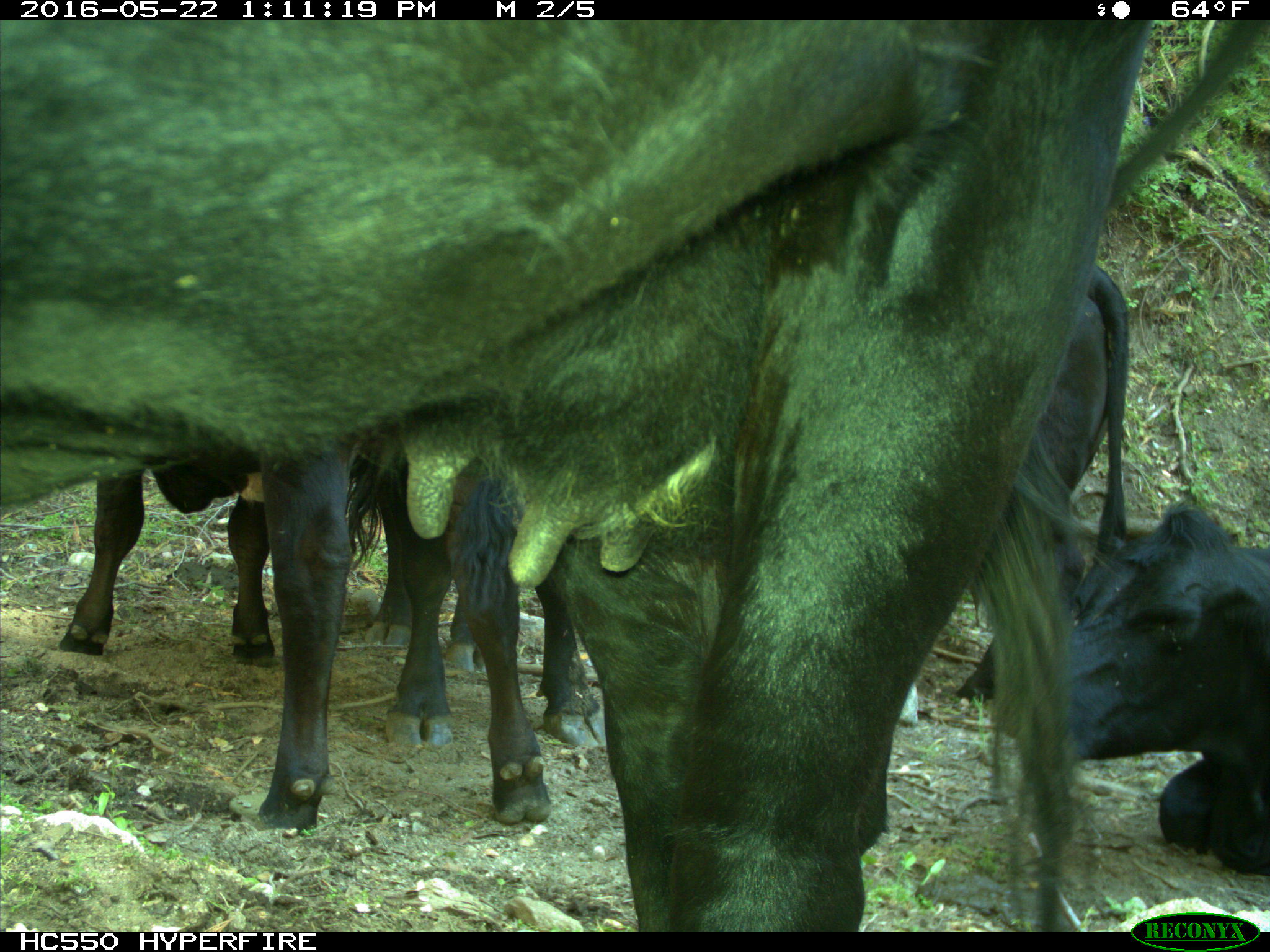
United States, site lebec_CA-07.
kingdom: Animalia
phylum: Chordata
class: Mammalia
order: Artiodactyla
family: Bovidae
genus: Bos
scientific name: Bos taurus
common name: domestic cow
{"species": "Bos taurus (domestic cow)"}